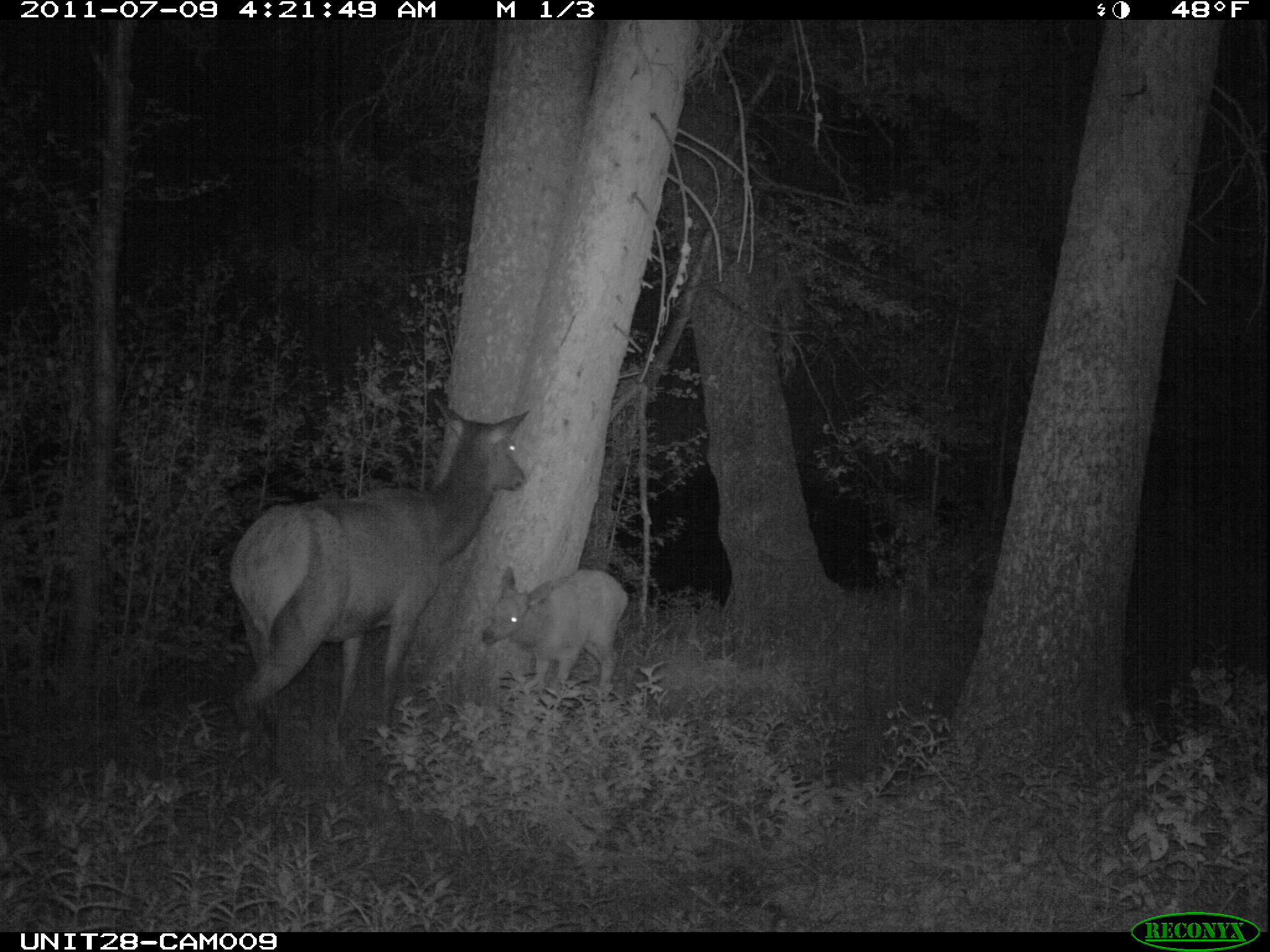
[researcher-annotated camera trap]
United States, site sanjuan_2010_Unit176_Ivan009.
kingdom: Animalia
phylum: Chordata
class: Mammalia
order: Artiodactyla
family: Cervidae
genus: Cervus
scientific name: Cervus elaphus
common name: red deer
Cervus elaphus (red deer).